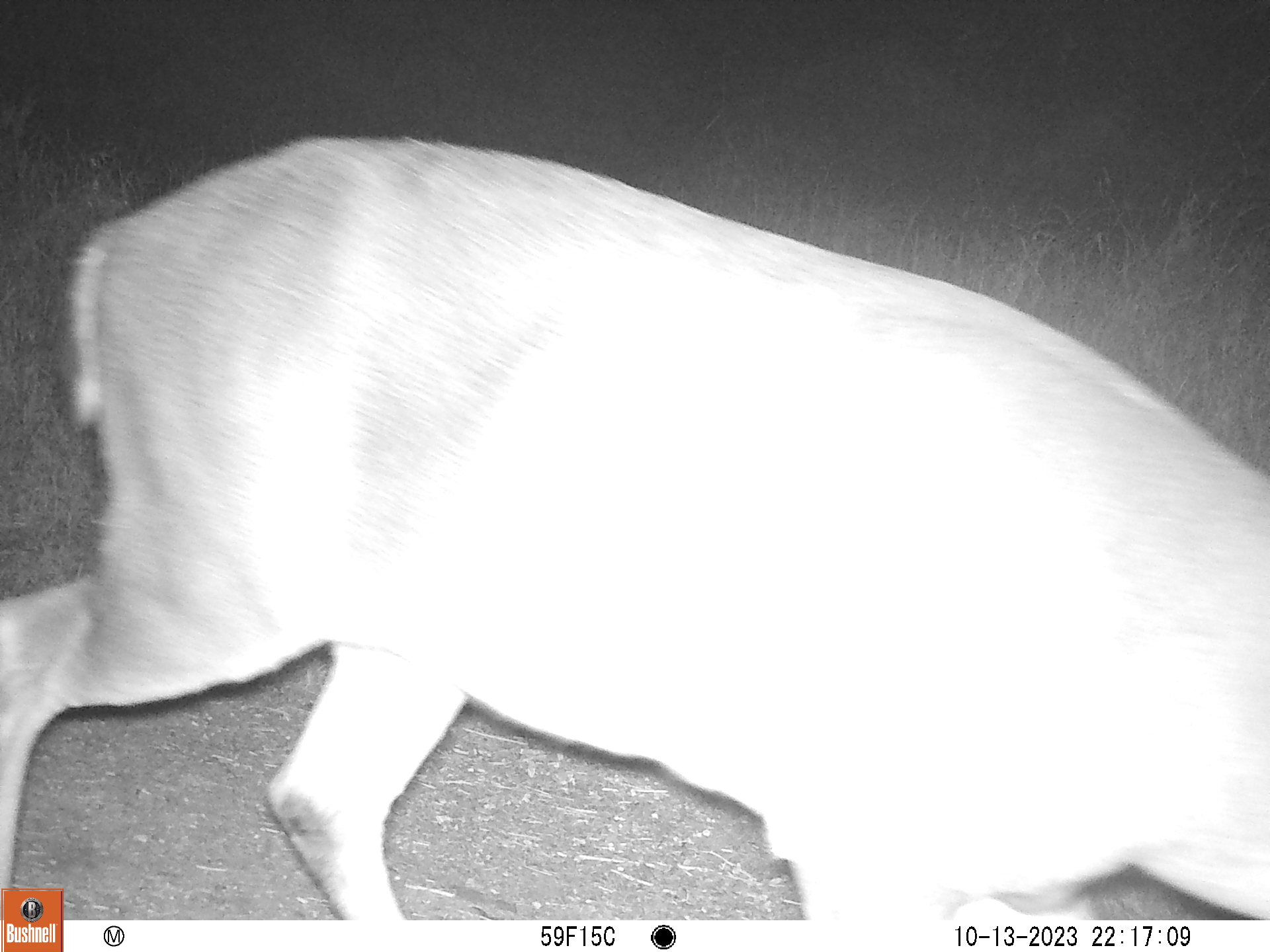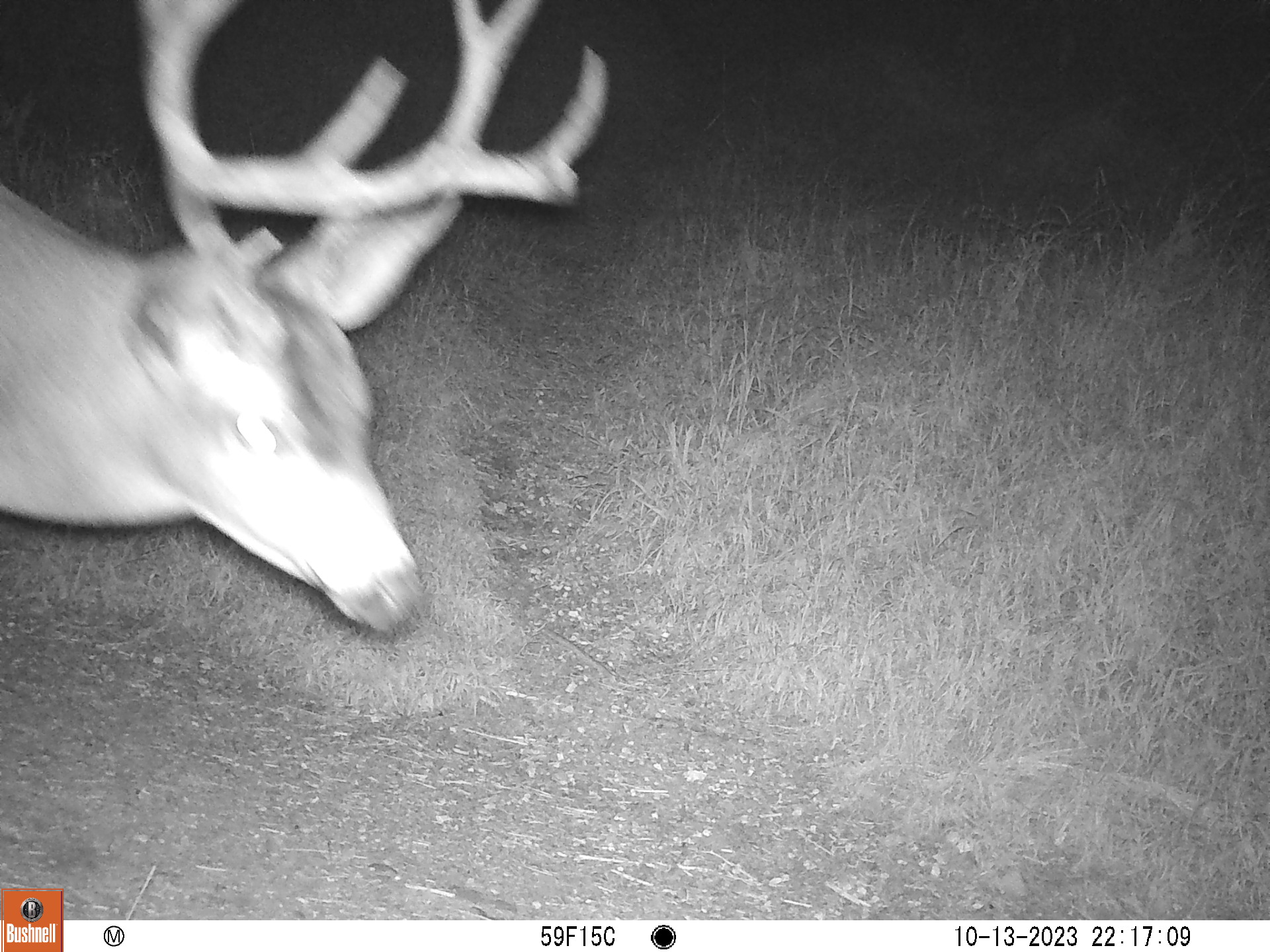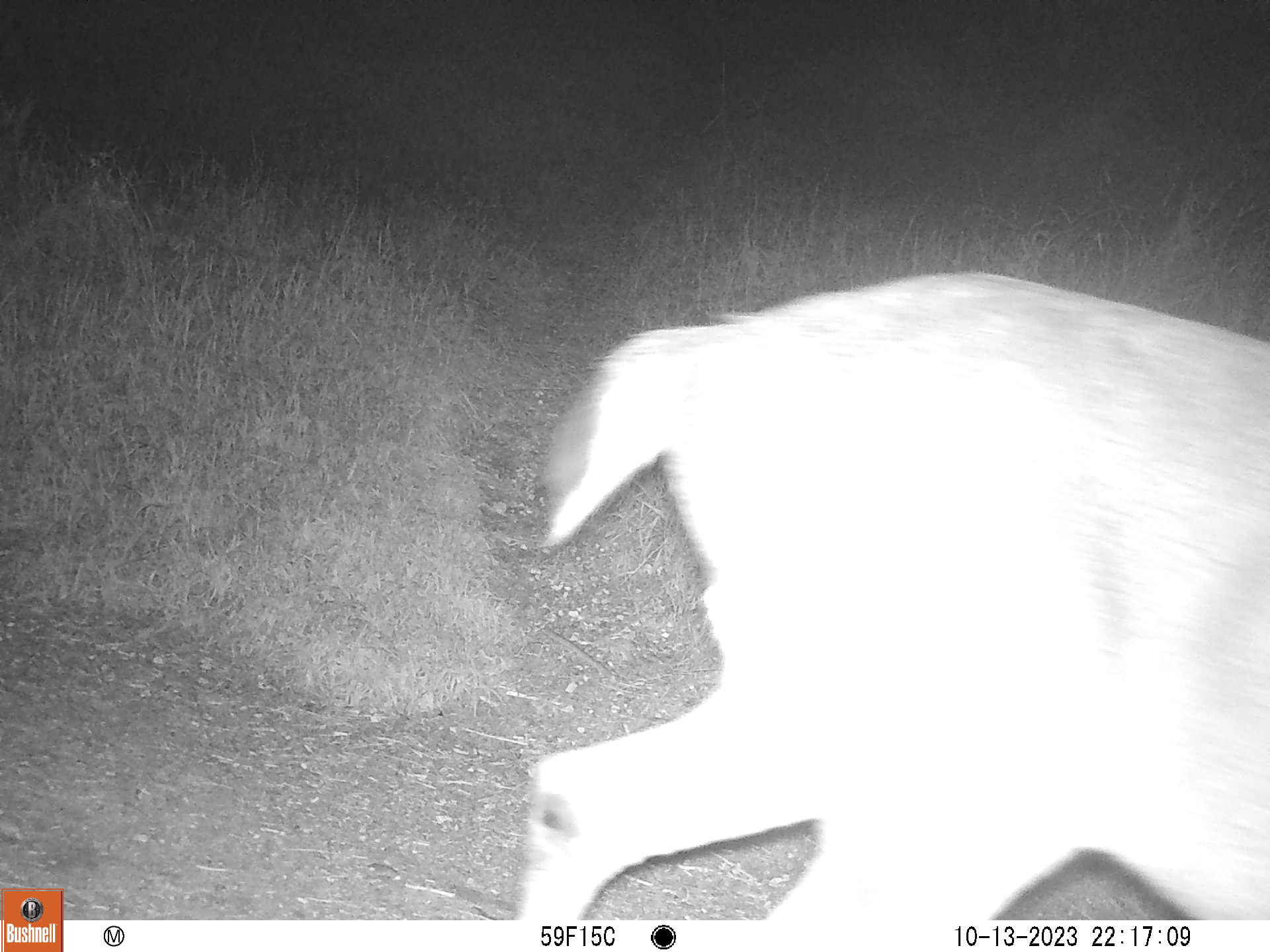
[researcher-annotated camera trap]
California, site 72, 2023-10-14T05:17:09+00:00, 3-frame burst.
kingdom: Animalia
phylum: Chordata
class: Mammalia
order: Artiodactyla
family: Cervidae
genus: Odocoileus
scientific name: Odocoileus hemionus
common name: mule deer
Mule deer (Odocoileus hemionus).